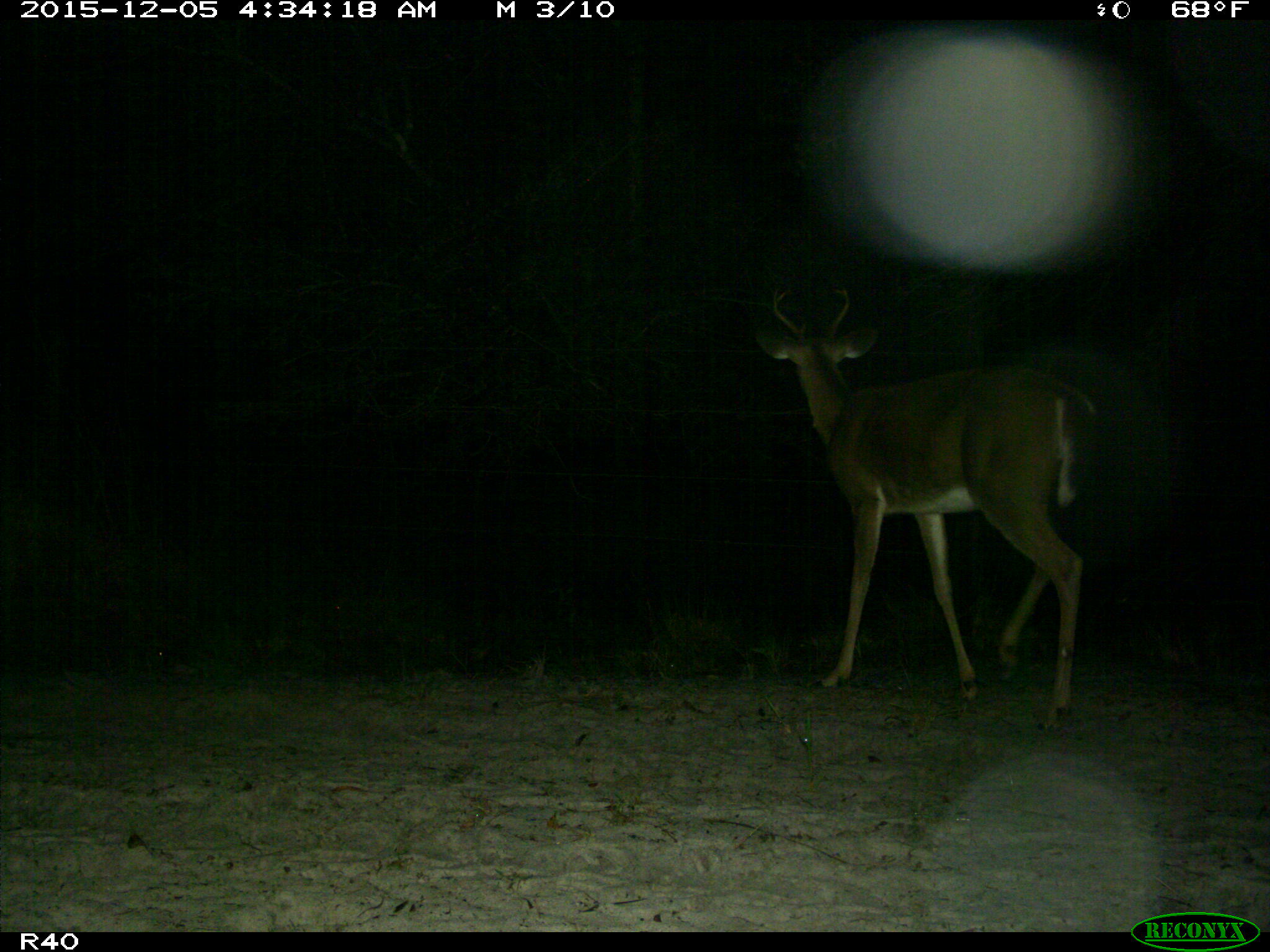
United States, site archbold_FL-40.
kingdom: Animalia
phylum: Chordata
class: Mammalia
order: Artiodactyla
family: Cervidae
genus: Odocoileus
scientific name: Odocoileus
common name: deer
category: unidentified deer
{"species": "unidentified deer (deer) (Odocoileus)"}